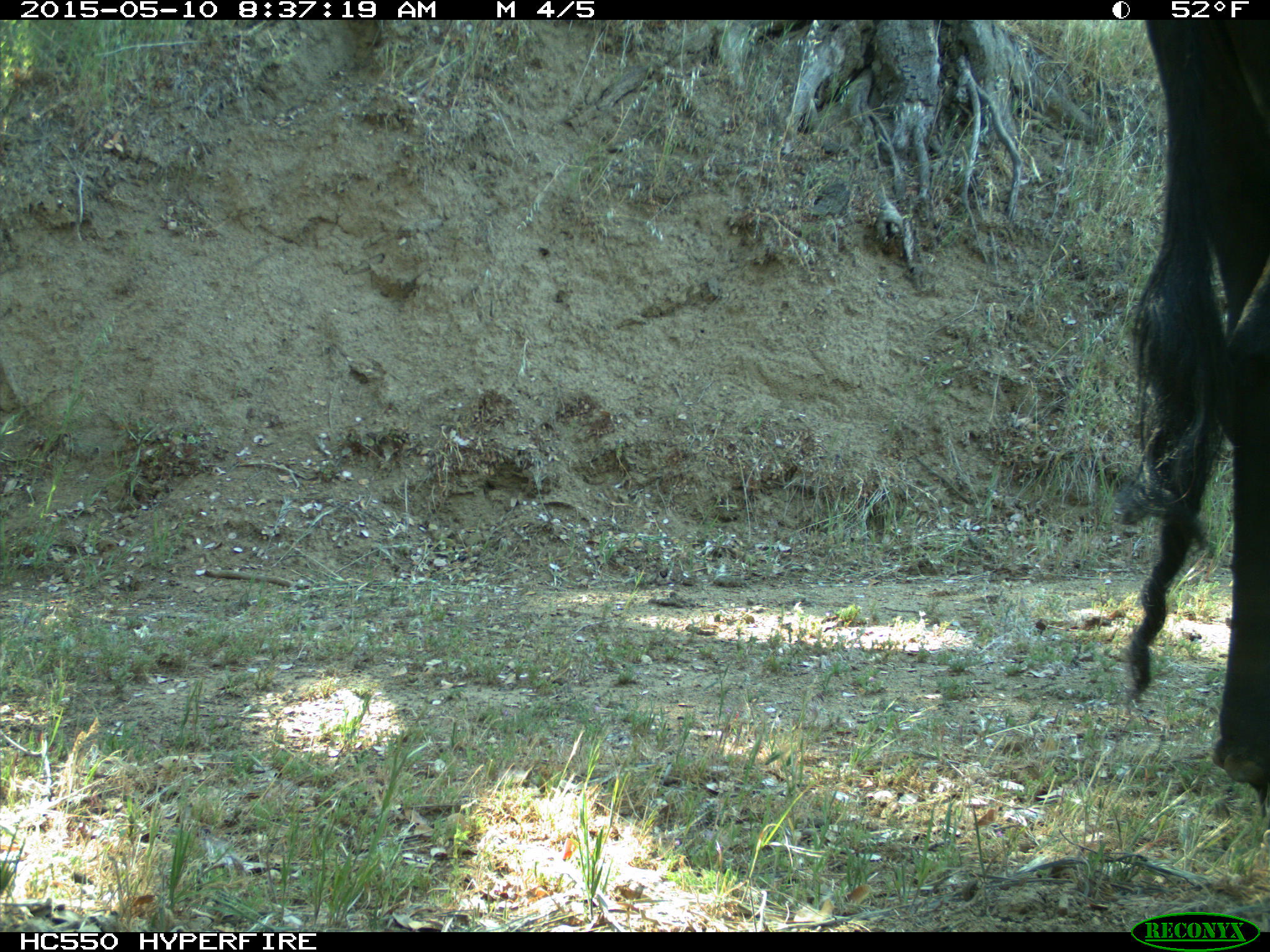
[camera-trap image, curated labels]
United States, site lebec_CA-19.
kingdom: Animalia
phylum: Chordata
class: Mammalia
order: Artiodactyla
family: Bovidae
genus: Bos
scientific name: Bos taurus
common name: domestic cow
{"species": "Bos taurus (domestic cow)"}